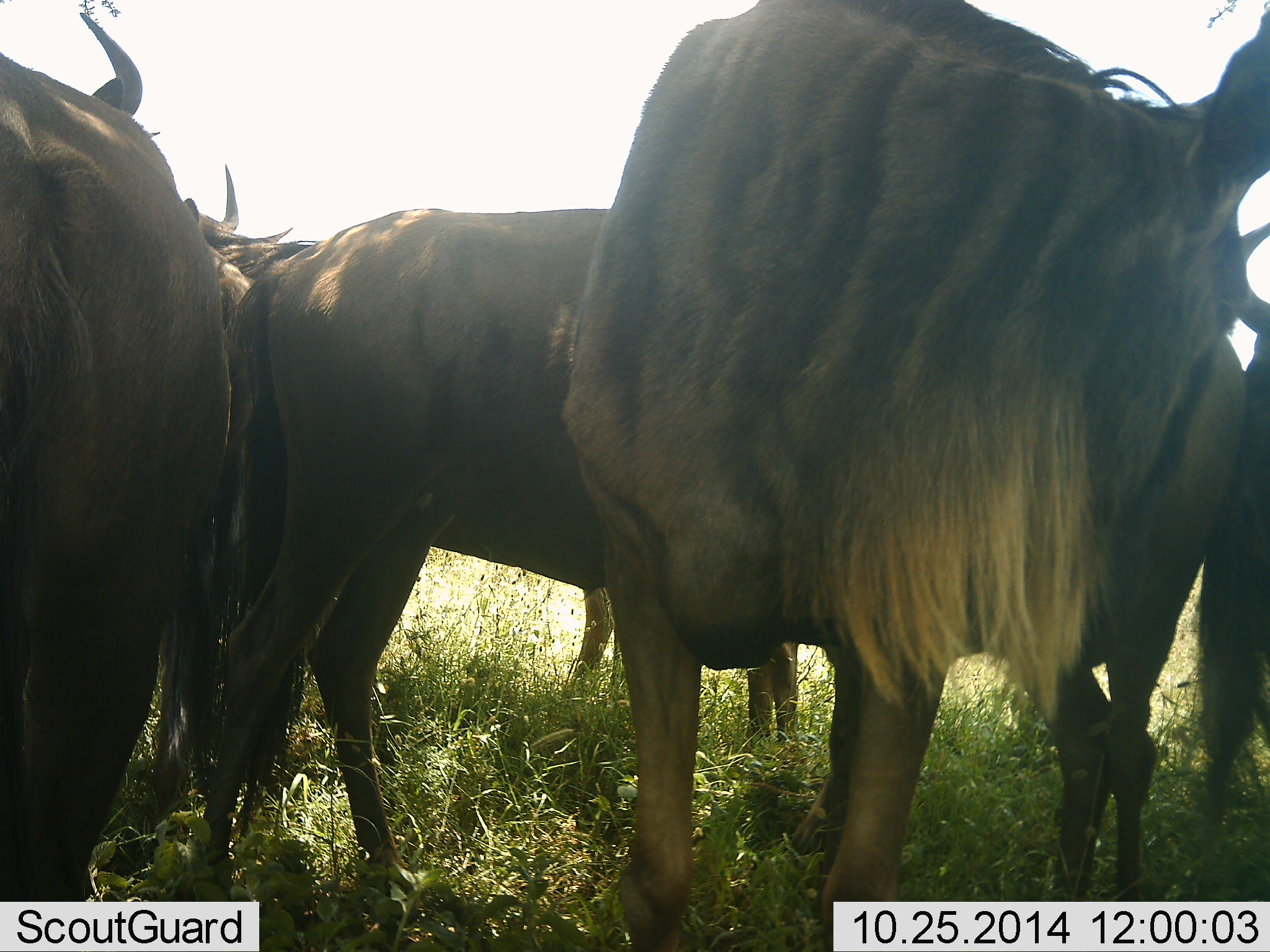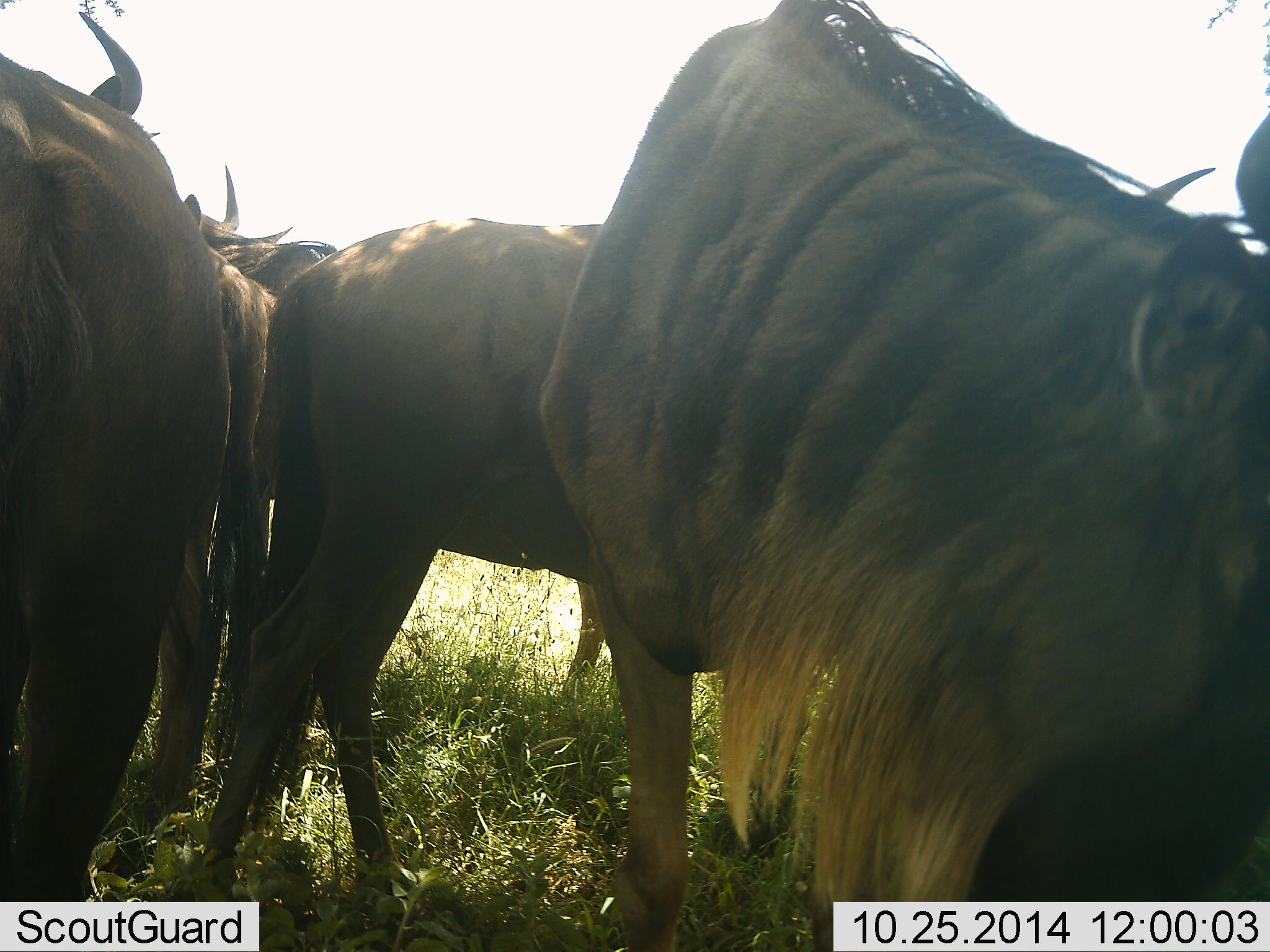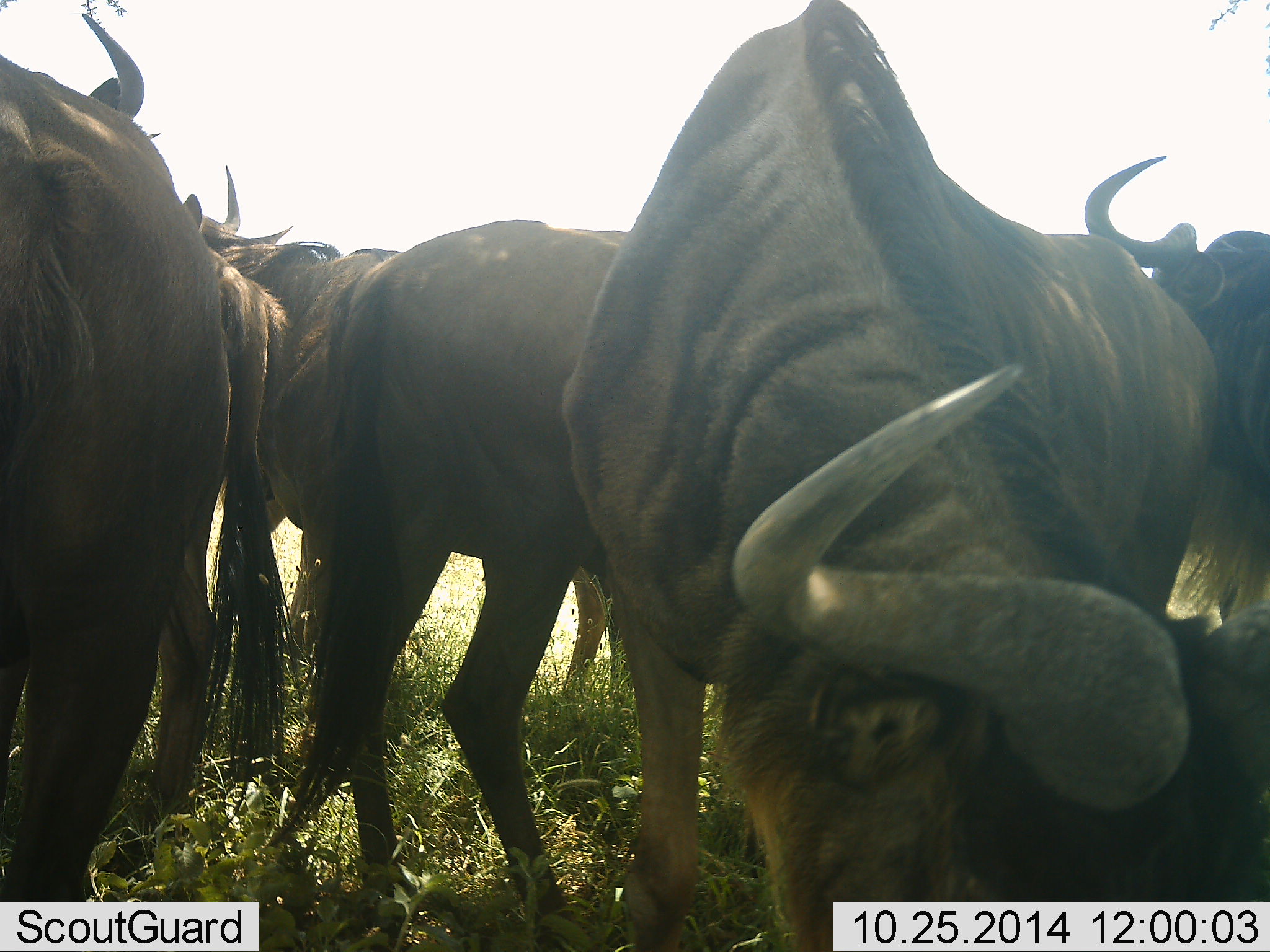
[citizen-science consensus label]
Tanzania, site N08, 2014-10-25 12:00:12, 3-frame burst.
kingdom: Animalia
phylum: Chordata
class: Mammalia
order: Artiodactyla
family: Bovidae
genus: Connochaetes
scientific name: Connochaetes taurinus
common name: blue wildebeest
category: wildebeest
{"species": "wildebeest (blue wildebeest) (Connochaetes taurinus)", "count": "5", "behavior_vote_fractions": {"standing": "70%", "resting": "10%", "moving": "10%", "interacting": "0%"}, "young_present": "0%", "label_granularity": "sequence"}